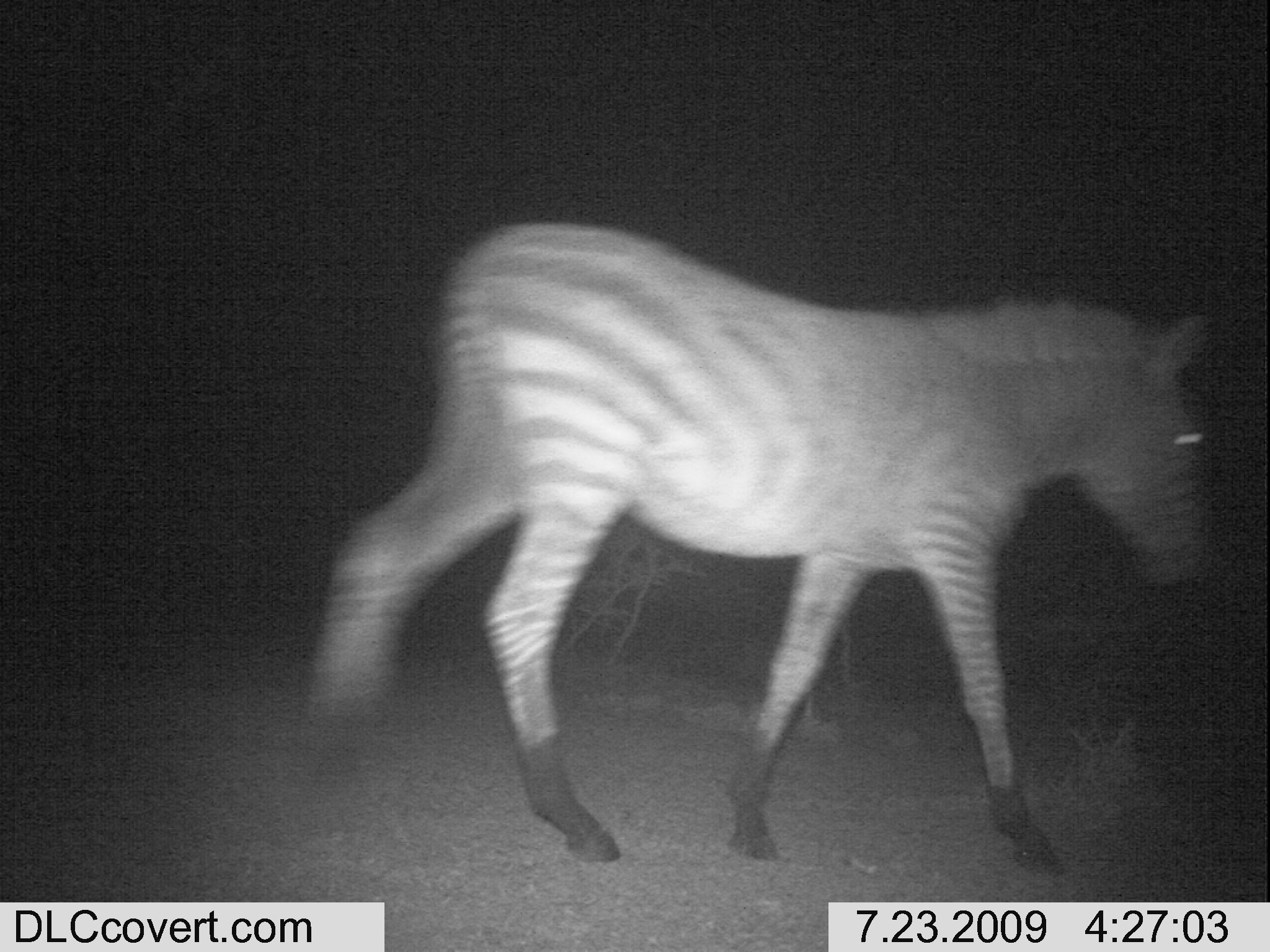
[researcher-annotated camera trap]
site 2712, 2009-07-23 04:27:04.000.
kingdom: Animalia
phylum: Chordata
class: Mammalia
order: Perissodactyla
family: Equidae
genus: Equus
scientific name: Equus quagga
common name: plains zebra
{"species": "Equus quagga (plains zebra)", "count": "1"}